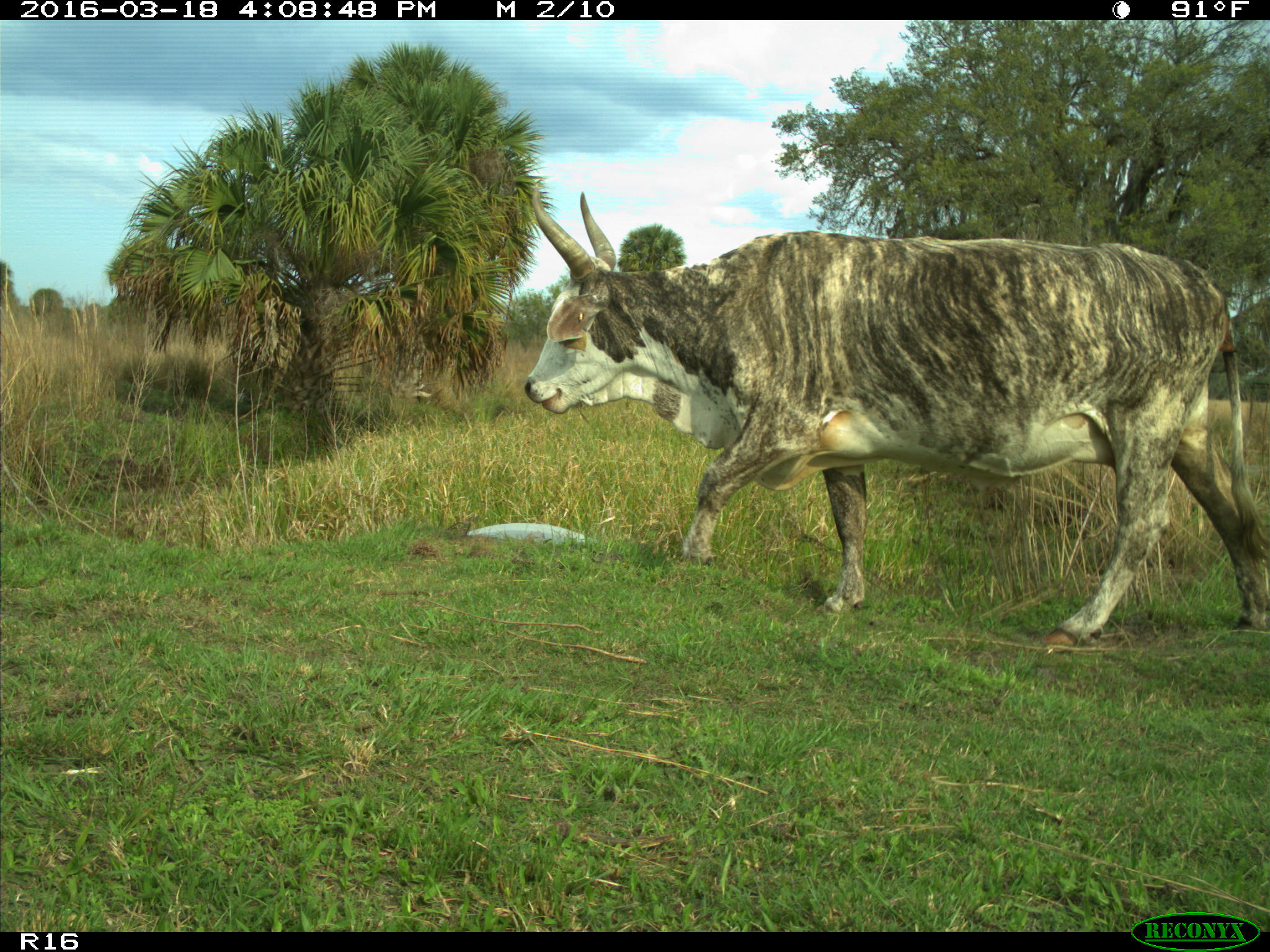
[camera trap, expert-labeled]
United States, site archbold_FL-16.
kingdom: Animalia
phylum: Chordata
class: Mammalia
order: Artiodactyla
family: Bovidae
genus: Bos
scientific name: Bos taurus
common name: domestic cow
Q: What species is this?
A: Bos taurus (domestic cow).